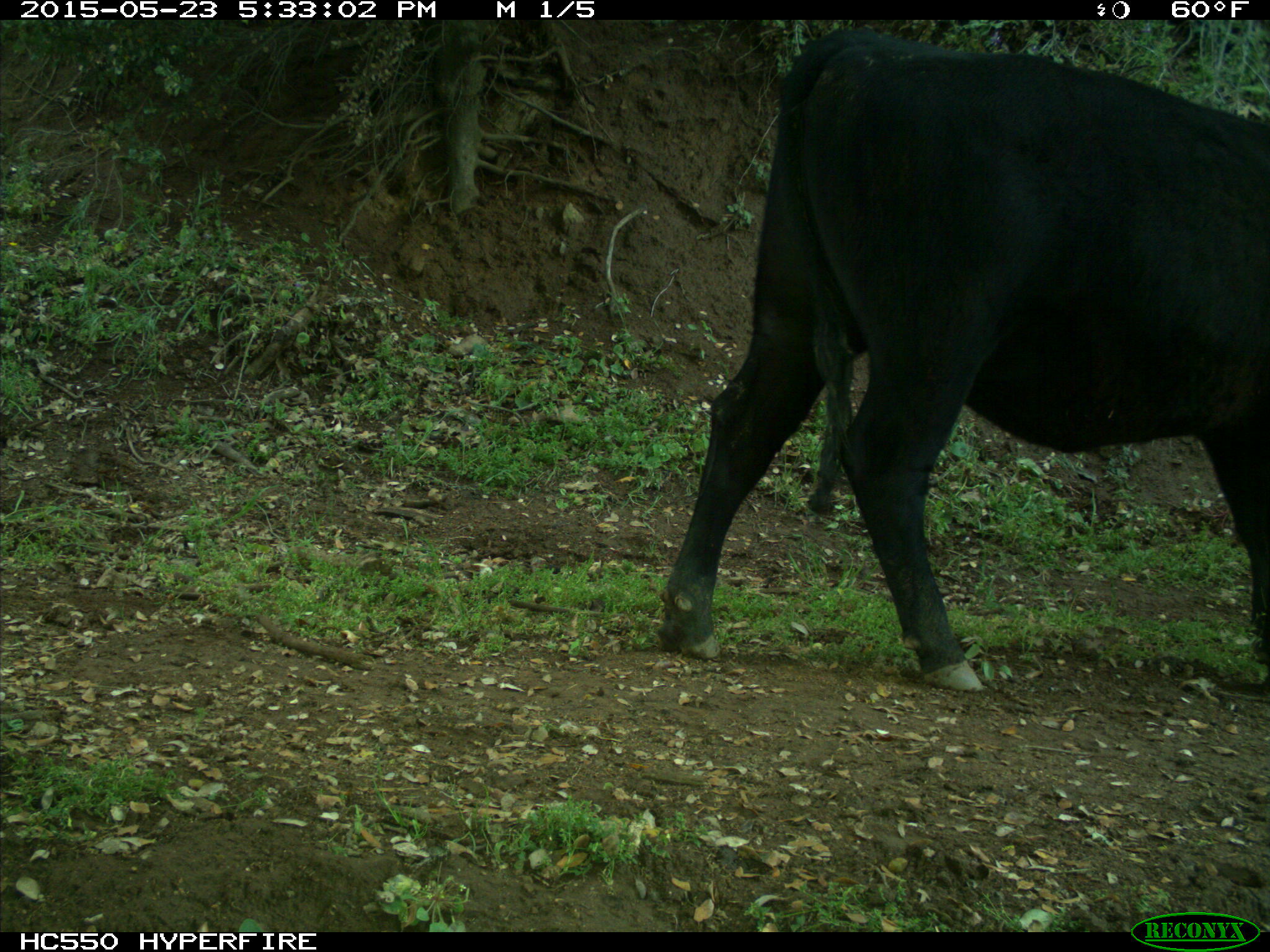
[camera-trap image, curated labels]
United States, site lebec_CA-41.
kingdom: Animalia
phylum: Chordata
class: Mammalia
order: Artiodactyla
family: Bovidae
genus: Bos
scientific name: Bos taurus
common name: domestic cow